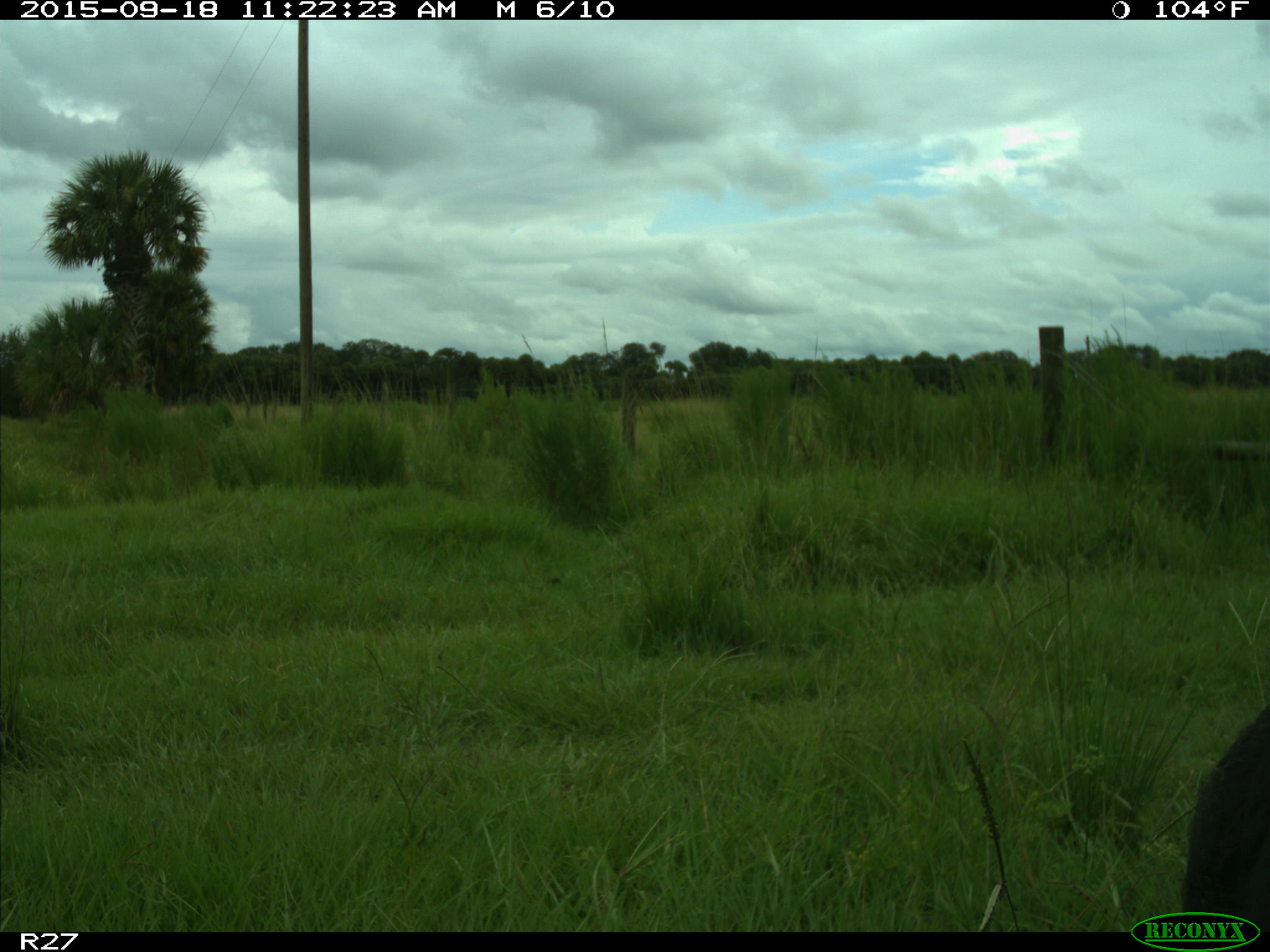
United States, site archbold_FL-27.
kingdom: Animalia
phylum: Chordata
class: Mammalia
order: Artiodactyla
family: Bovidae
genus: Bos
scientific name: Bos taurus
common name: domestic cow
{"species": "Bos taurus (domestic cow)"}